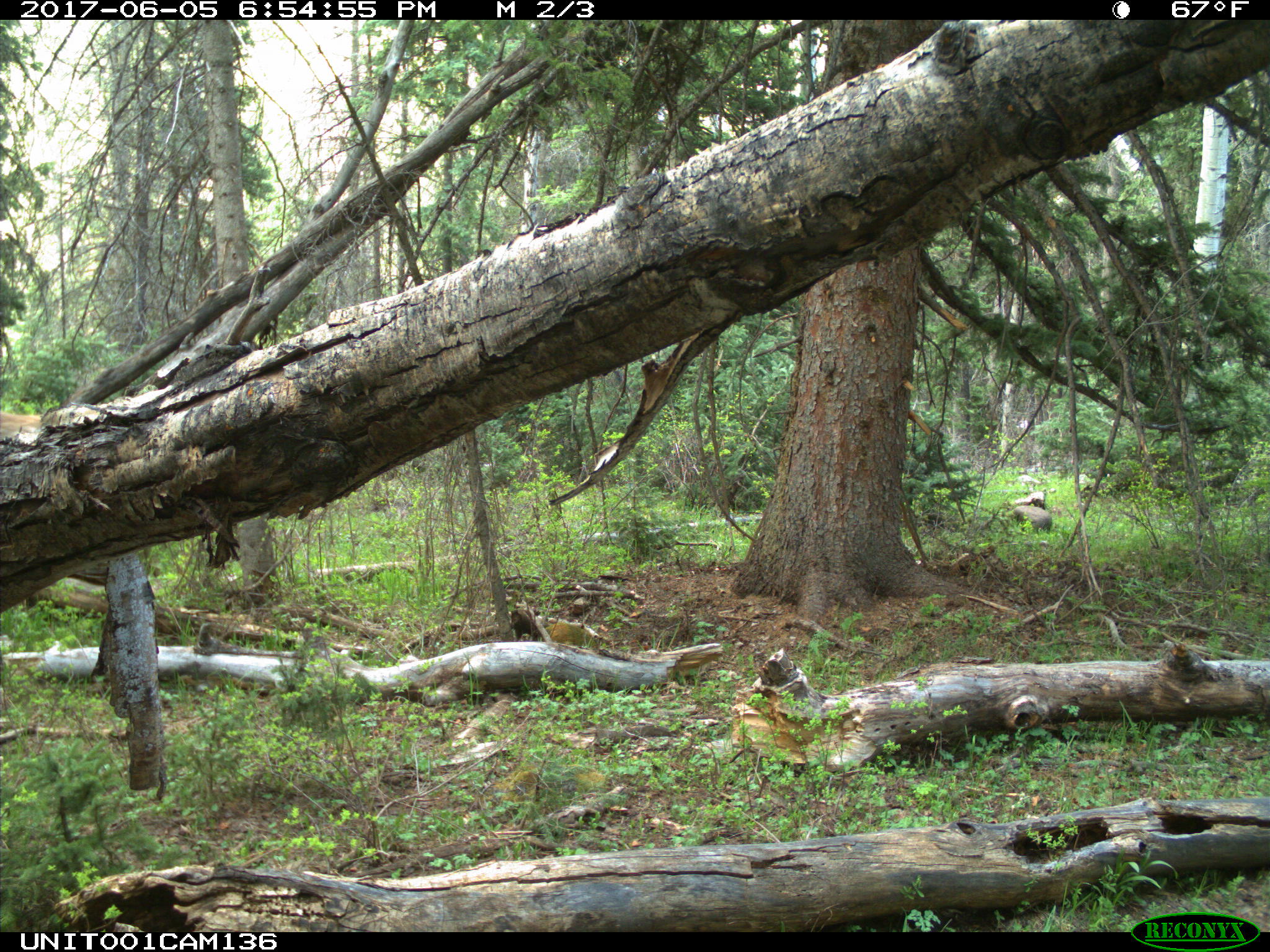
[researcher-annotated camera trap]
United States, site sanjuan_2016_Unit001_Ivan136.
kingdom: Animalia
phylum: Chordata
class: Mammalia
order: Artiodactyla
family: Cervidae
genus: Cervus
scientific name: Cervus elaphus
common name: red deer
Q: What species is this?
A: Cervus elaphus (red deer).